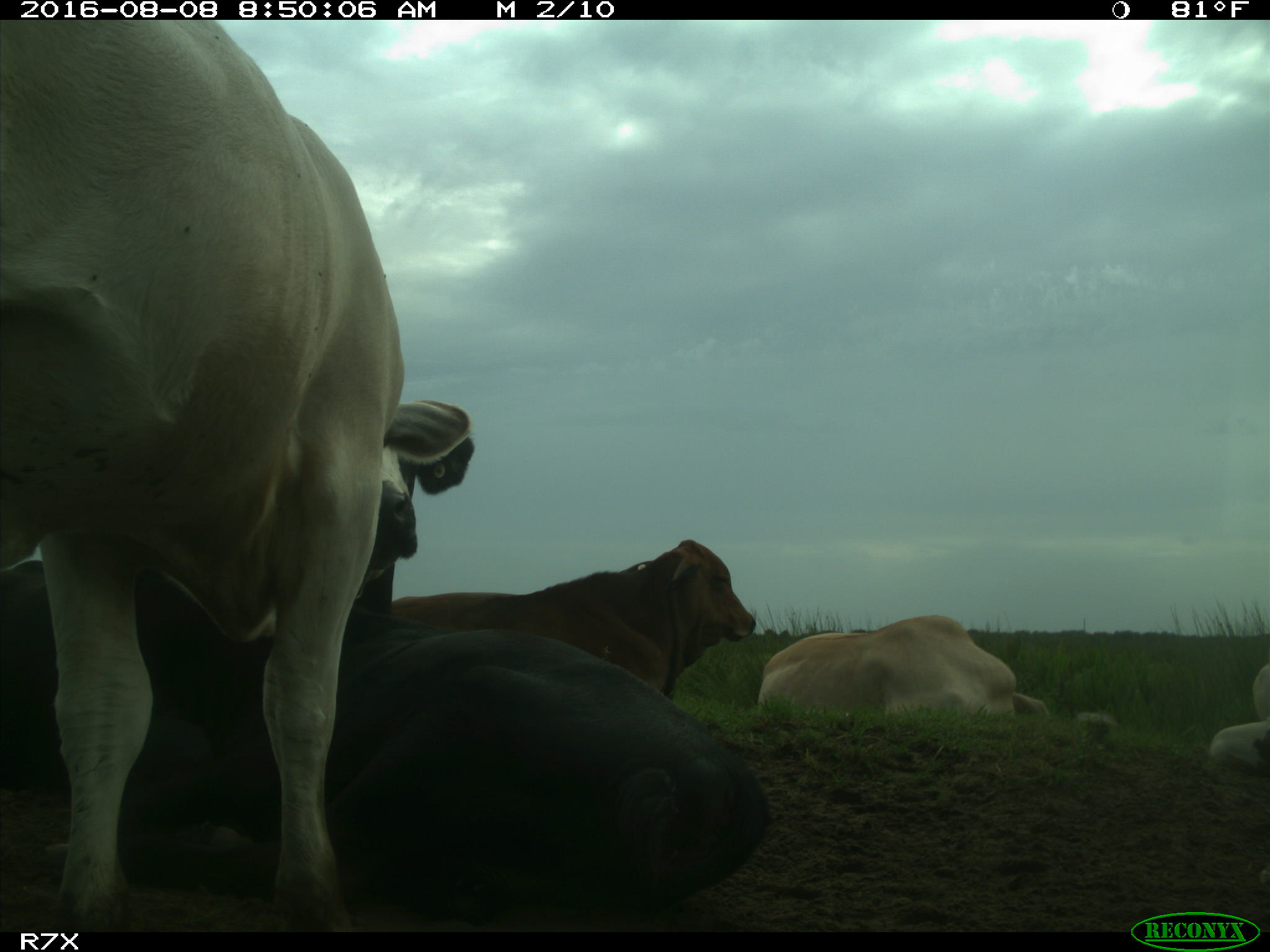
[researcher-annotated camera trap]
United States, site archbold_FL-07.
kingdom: Animalia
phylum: Chordata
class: Mammalia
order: Artiodactyla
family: Bovidae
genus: Bos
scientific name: Bos taurus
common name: domestic cow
Bos taurus (domestic cow).